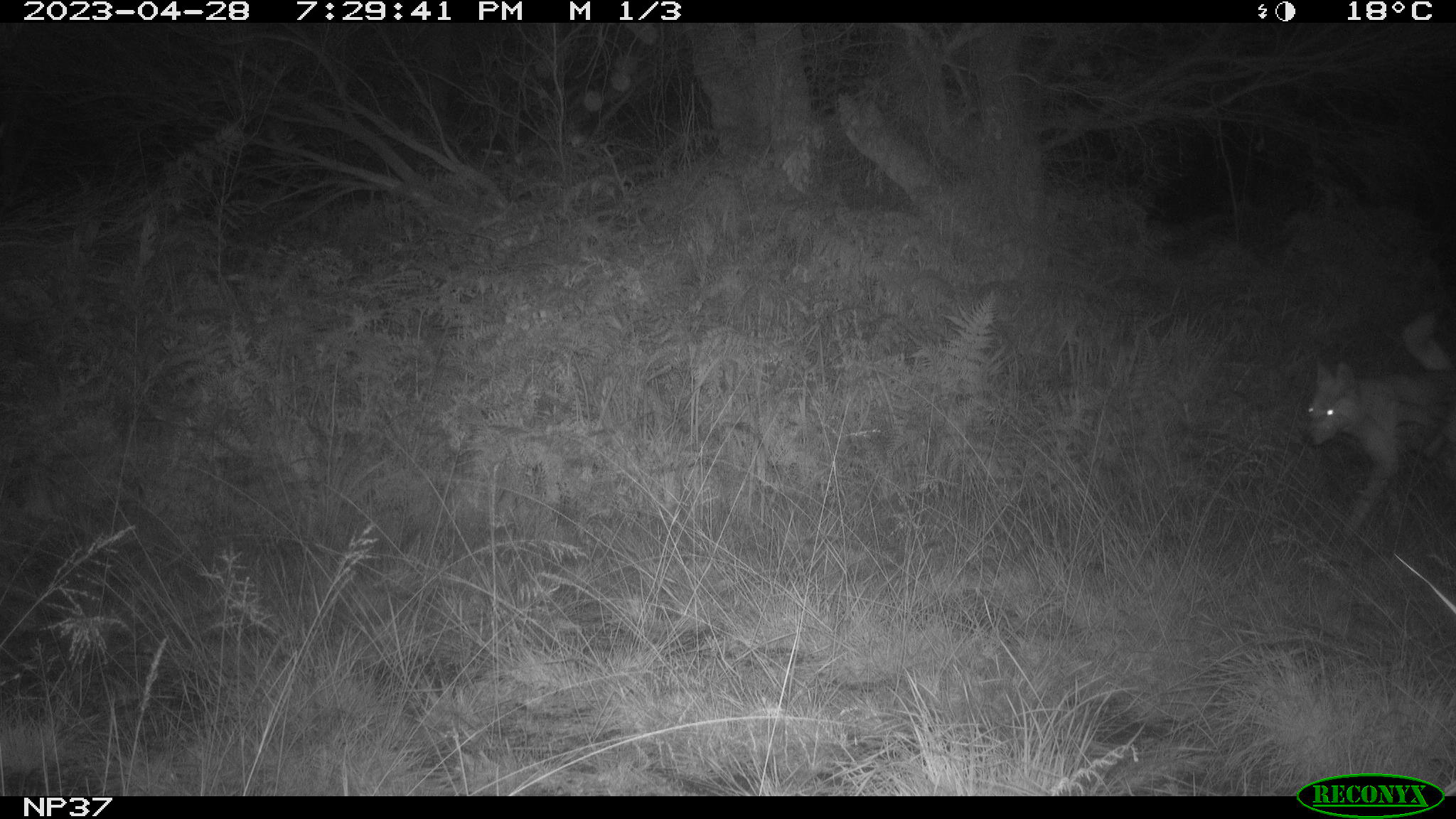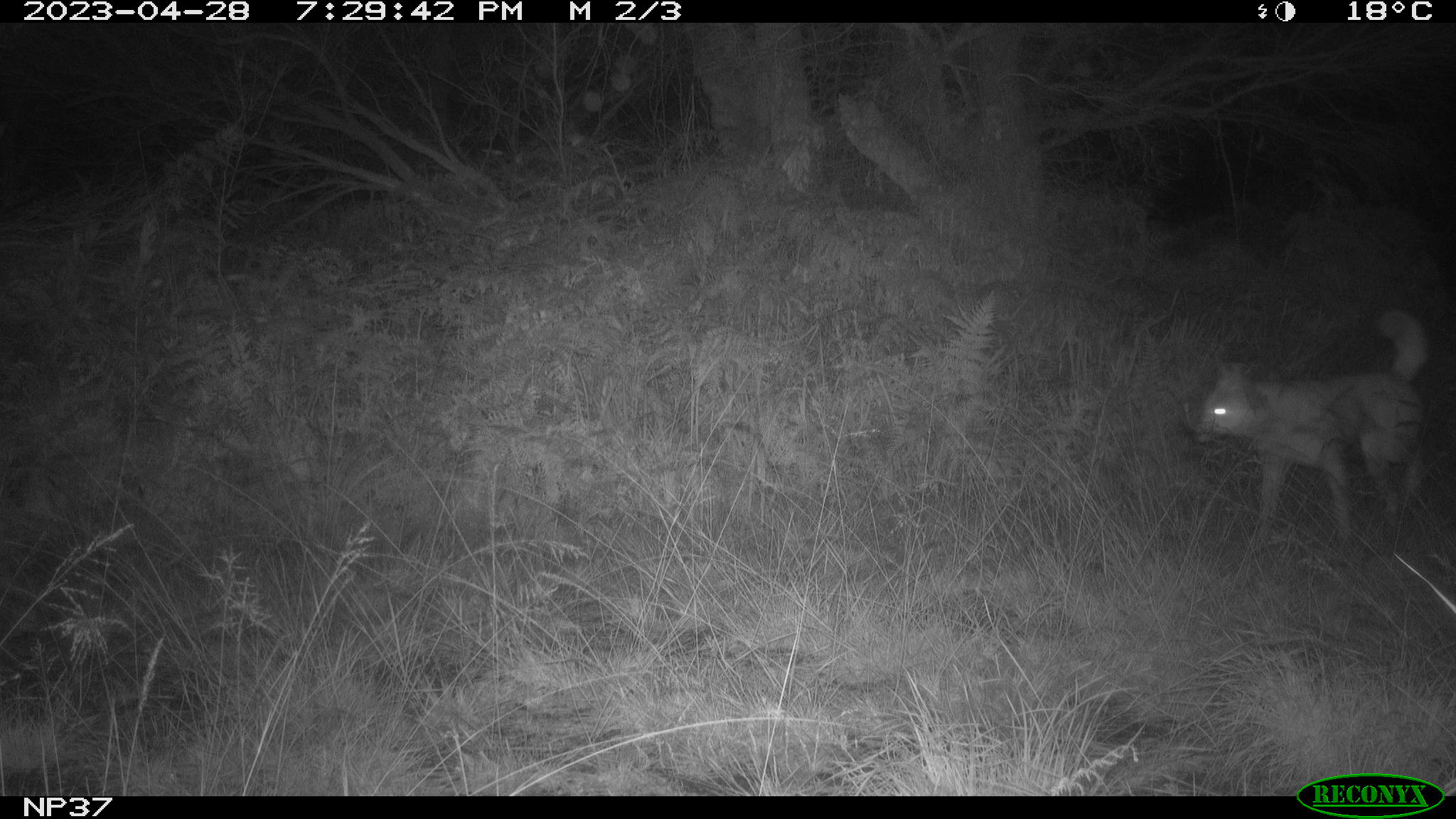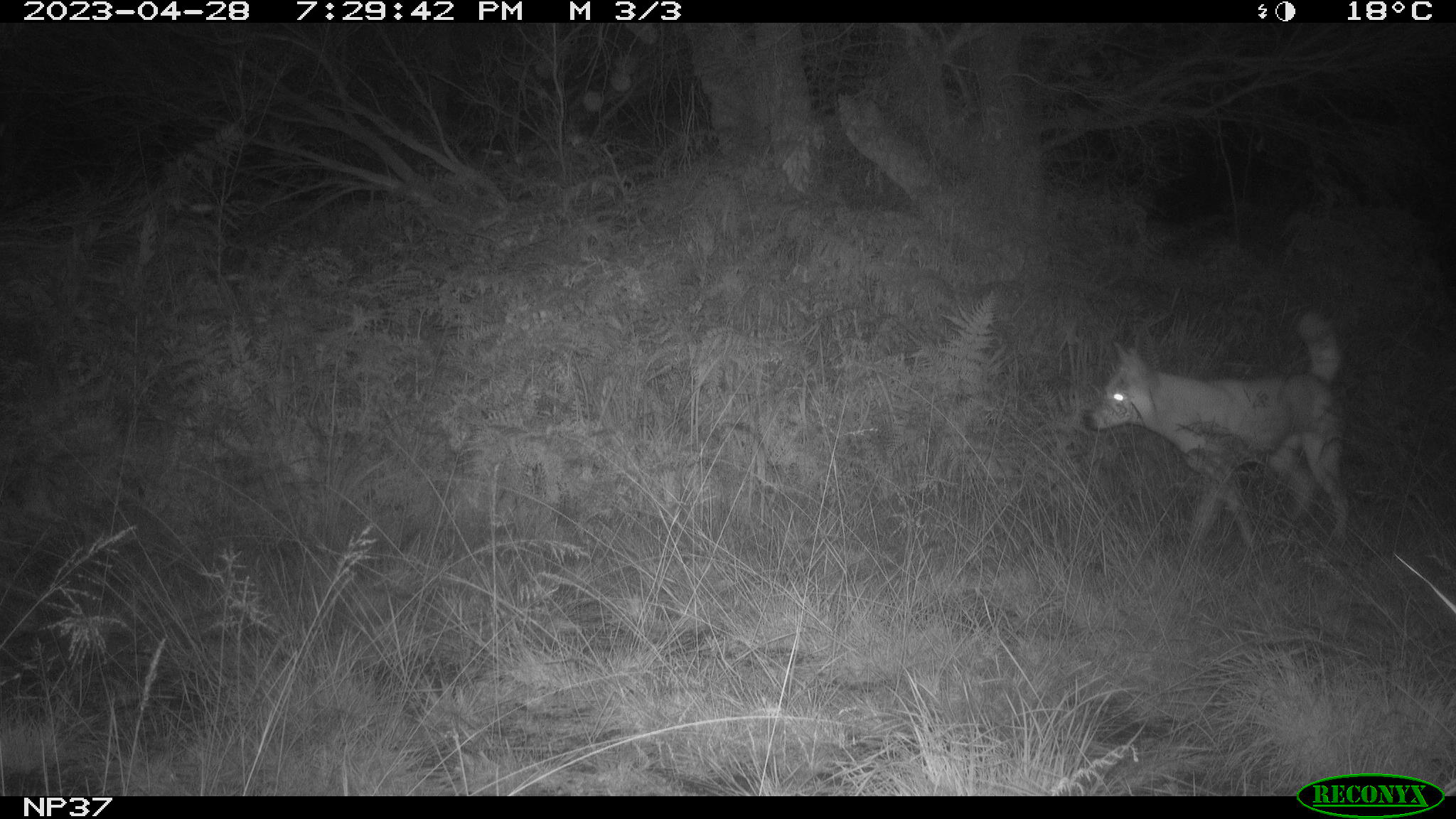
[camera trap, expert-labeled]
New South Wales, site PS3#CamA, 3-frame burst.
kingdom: Animalia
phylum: Chordata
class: Mammalia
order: Carnivora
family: Canidae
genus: Canis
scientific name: Canis familiaris dingo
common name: dingo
Dingo (Canis familiaris dingo).